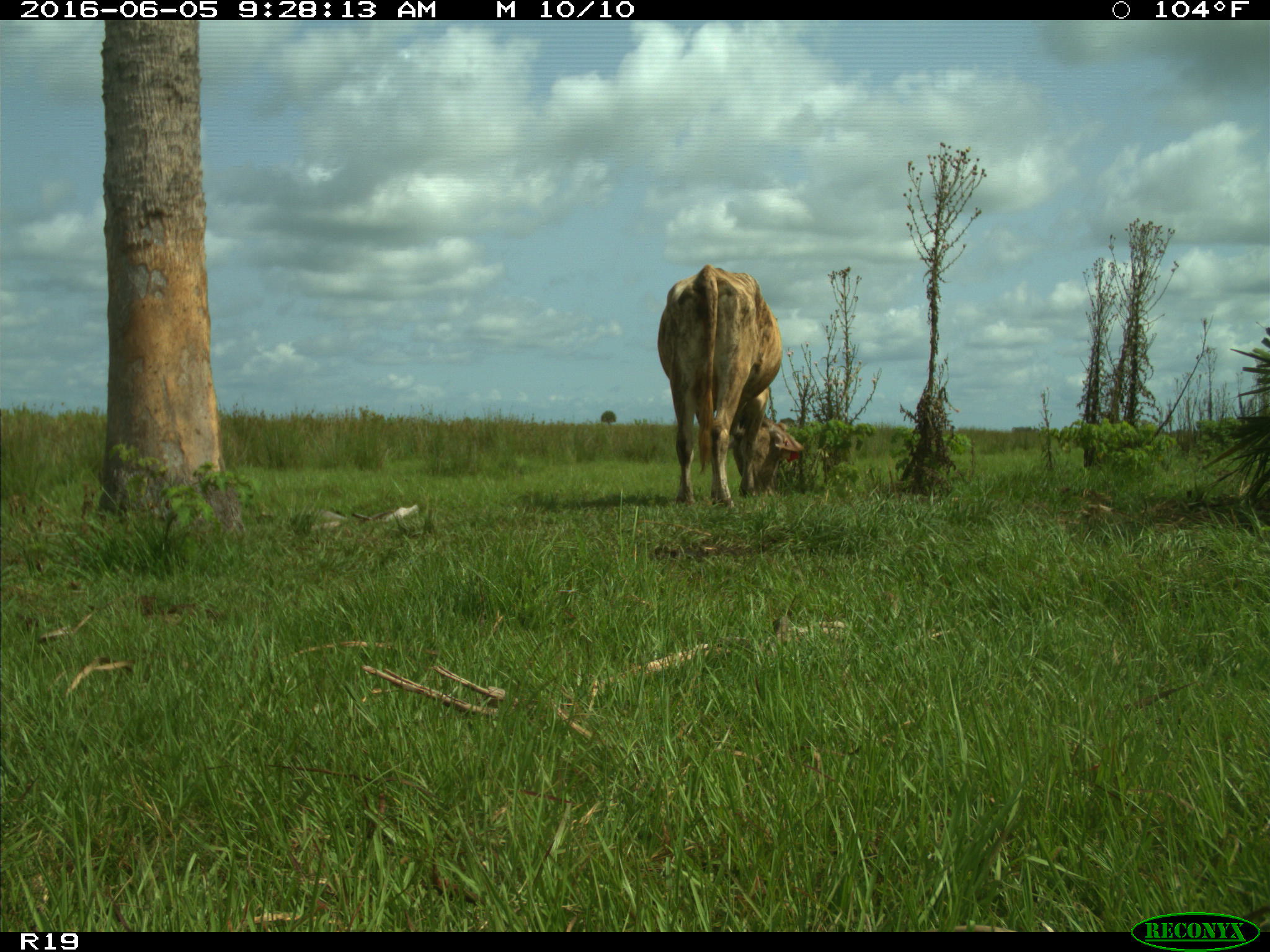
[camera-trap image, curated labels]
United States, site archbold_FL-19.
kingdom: Animalia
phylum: Chordata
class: Mammalia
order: Artiodactyla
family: Bovidae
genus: Bos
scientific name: Bos taurus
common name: domestic cow